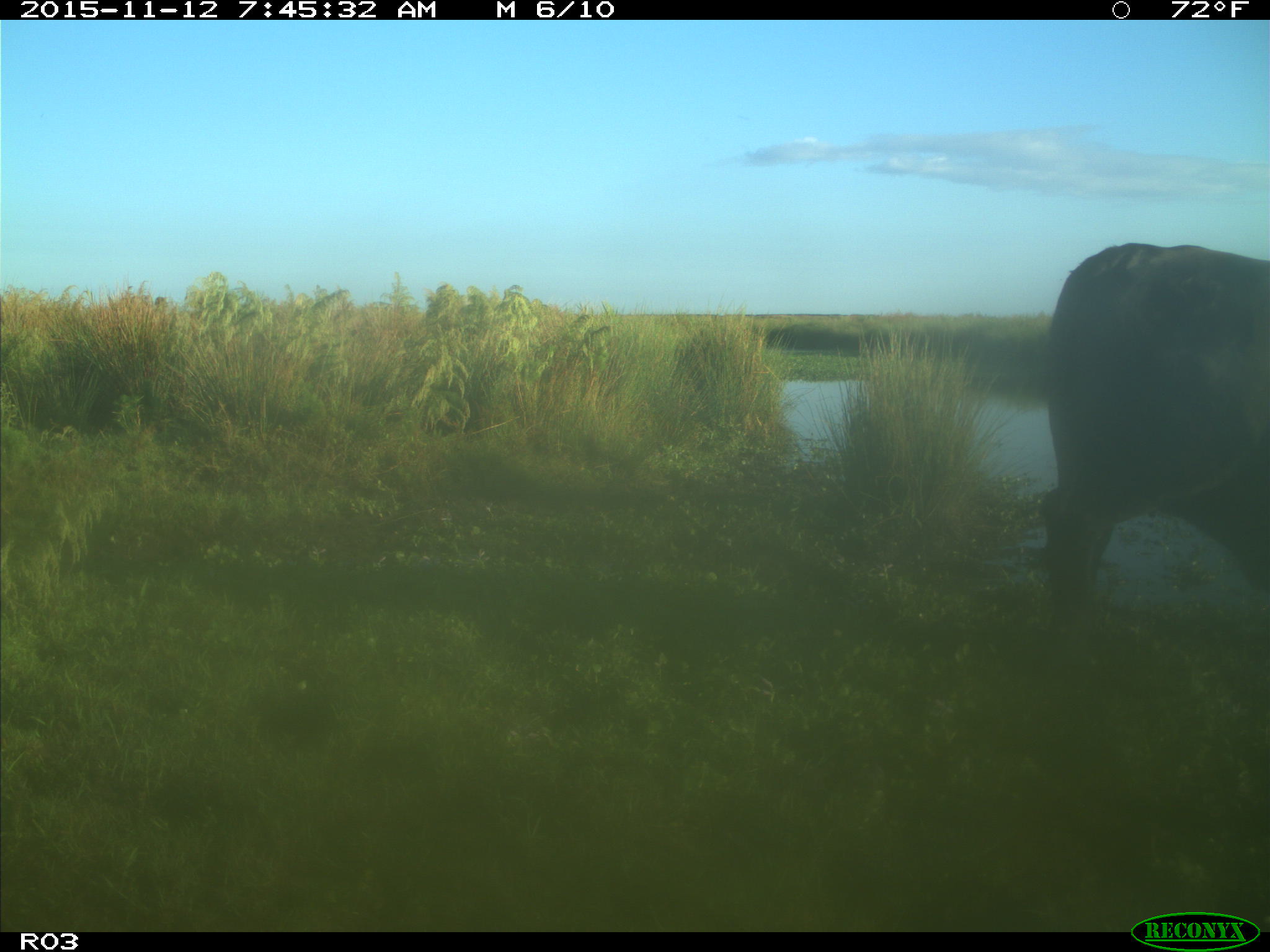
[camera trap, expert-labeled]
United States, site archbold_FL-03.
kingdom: Animalia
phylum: Chordata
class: Mammalia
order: Artiodactyla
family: Bovidae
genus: Bos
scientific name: Bos taurus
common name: domestic cow